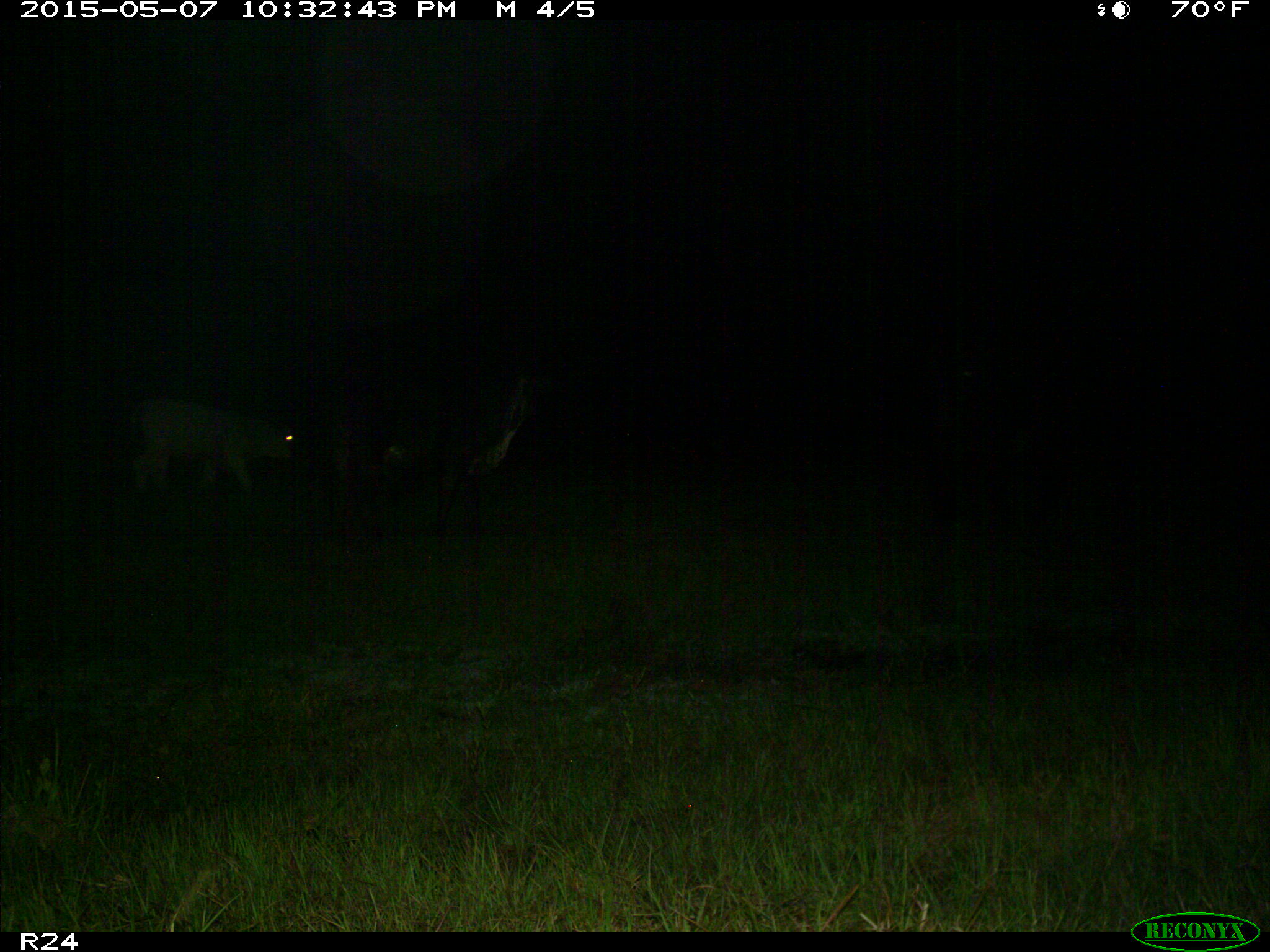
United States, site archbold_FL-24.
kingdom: Animalia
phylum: Chordata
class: Mammalia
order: Artiodactyla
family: Bovidae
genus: Bos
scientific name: Bos taurus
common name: domestic cow